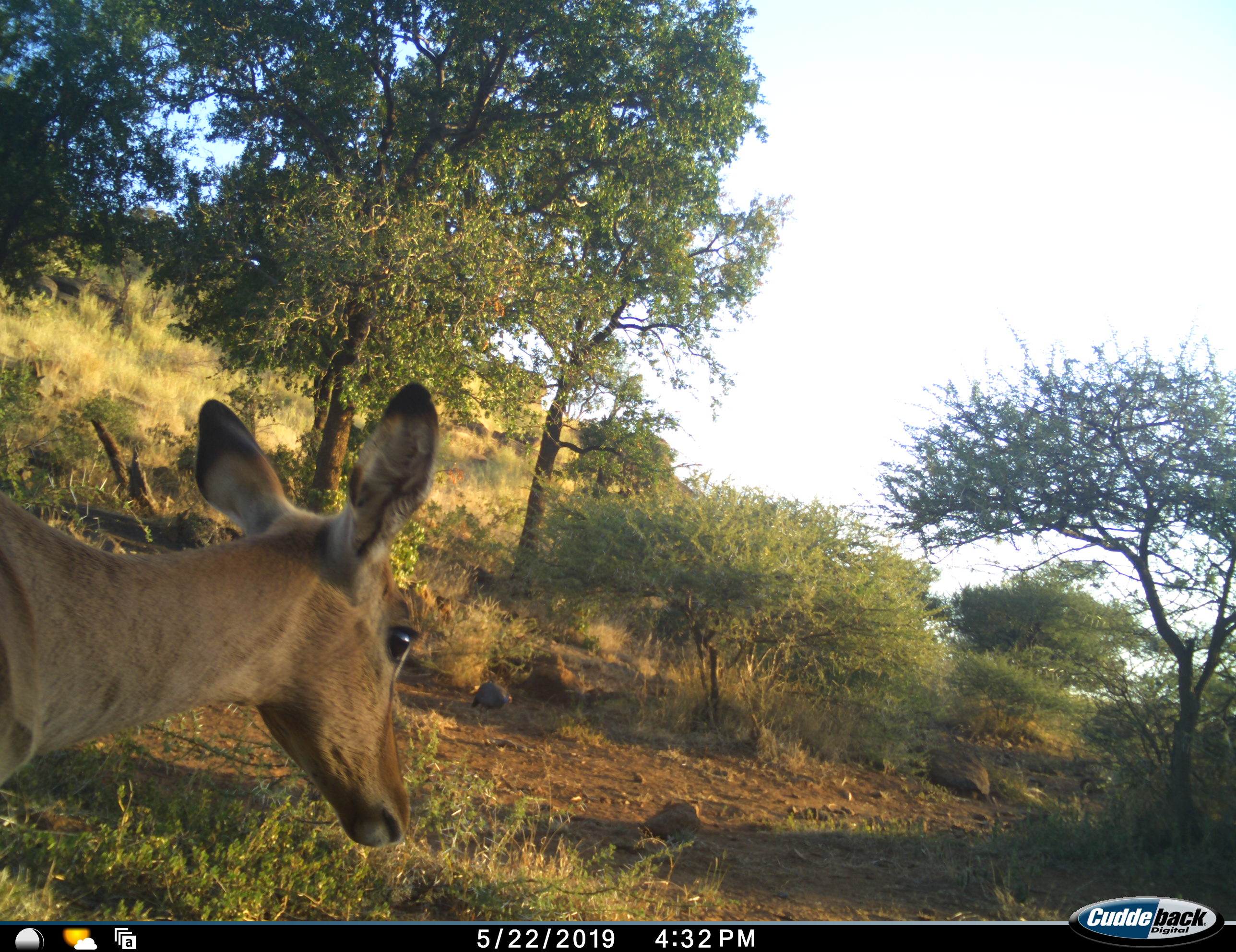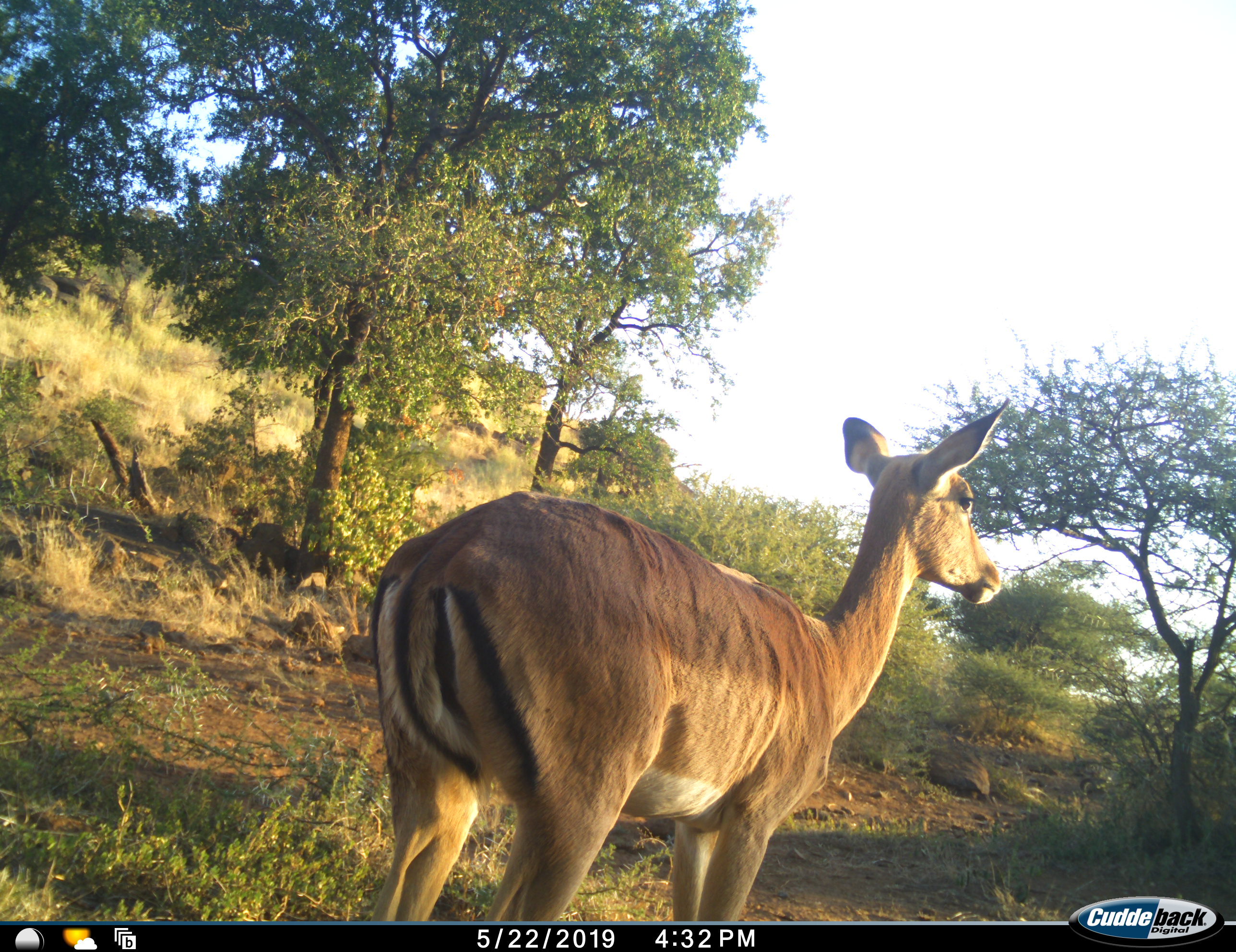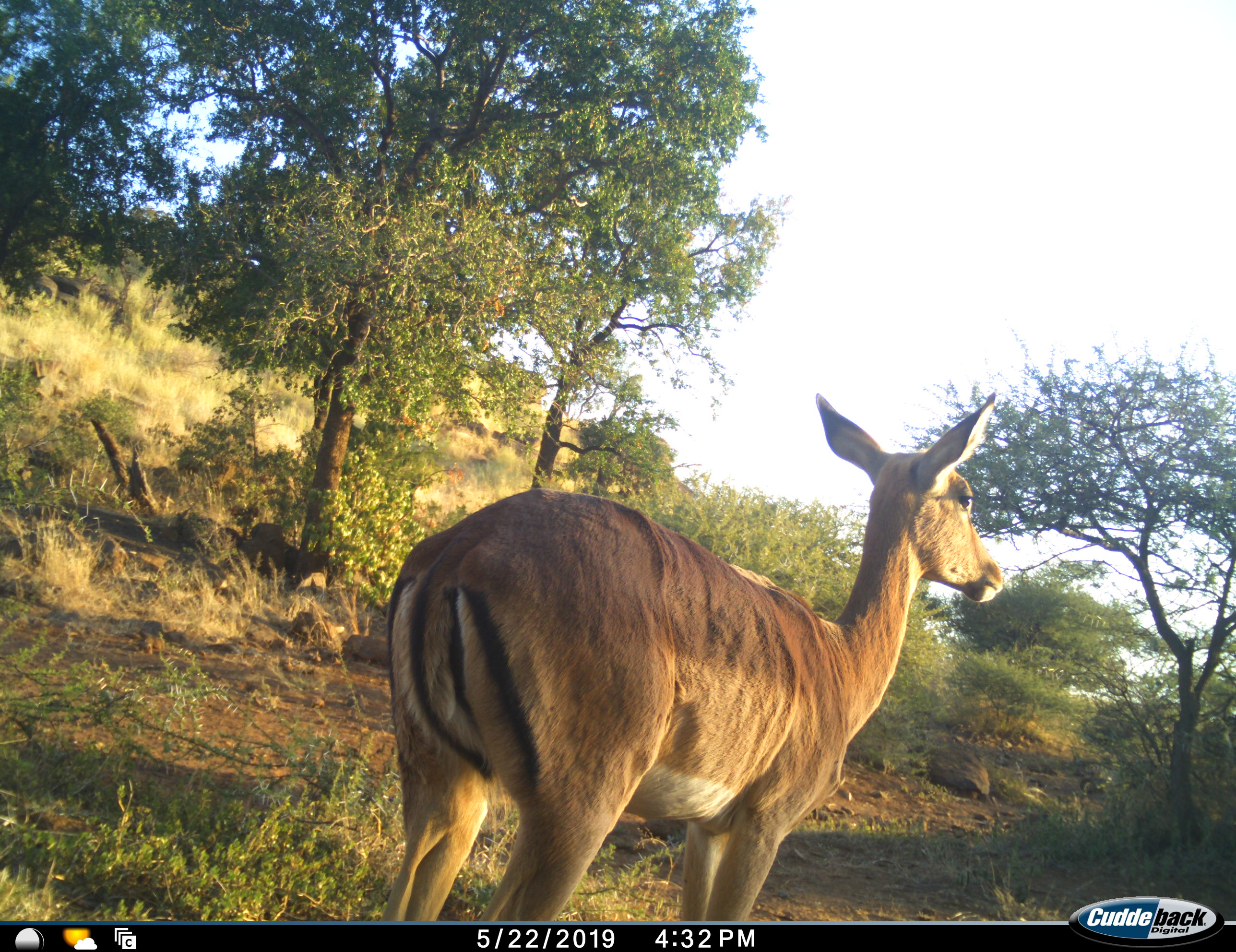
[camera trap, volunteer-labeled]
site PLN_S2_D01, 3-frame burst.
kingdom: Animalia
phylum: Chordata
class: Mammalia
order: Artiodactyla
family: Bovidae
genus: Aepyceros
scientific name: Aepyceros melampus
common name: impala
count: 1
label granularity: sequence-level